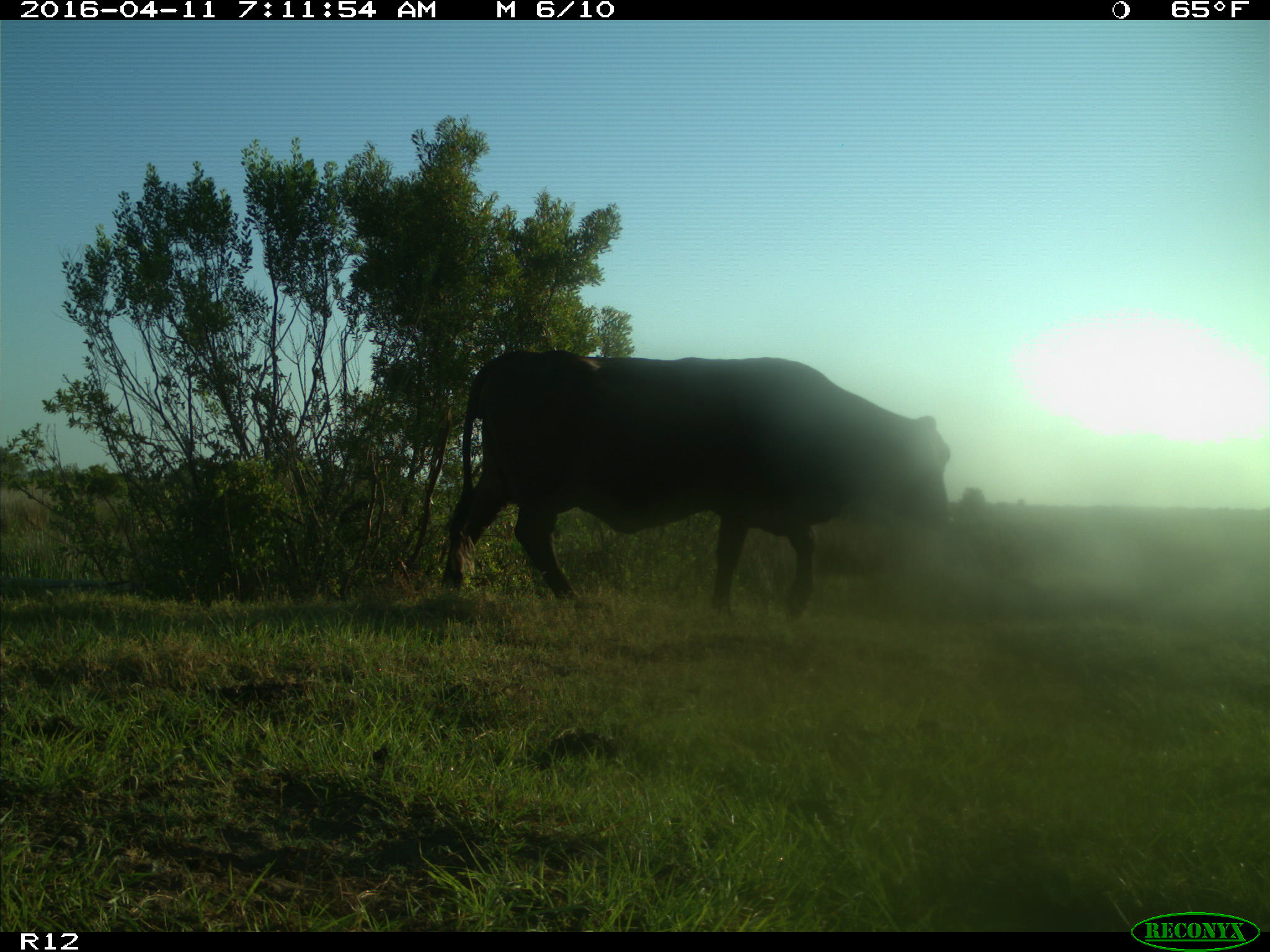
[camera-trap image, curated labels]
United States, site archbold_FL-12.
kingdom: Animalia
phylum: Chordata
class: Mammalia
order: Artiodactyla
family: Bovidae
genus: Bos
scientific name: Bos taurus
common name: domestic cow